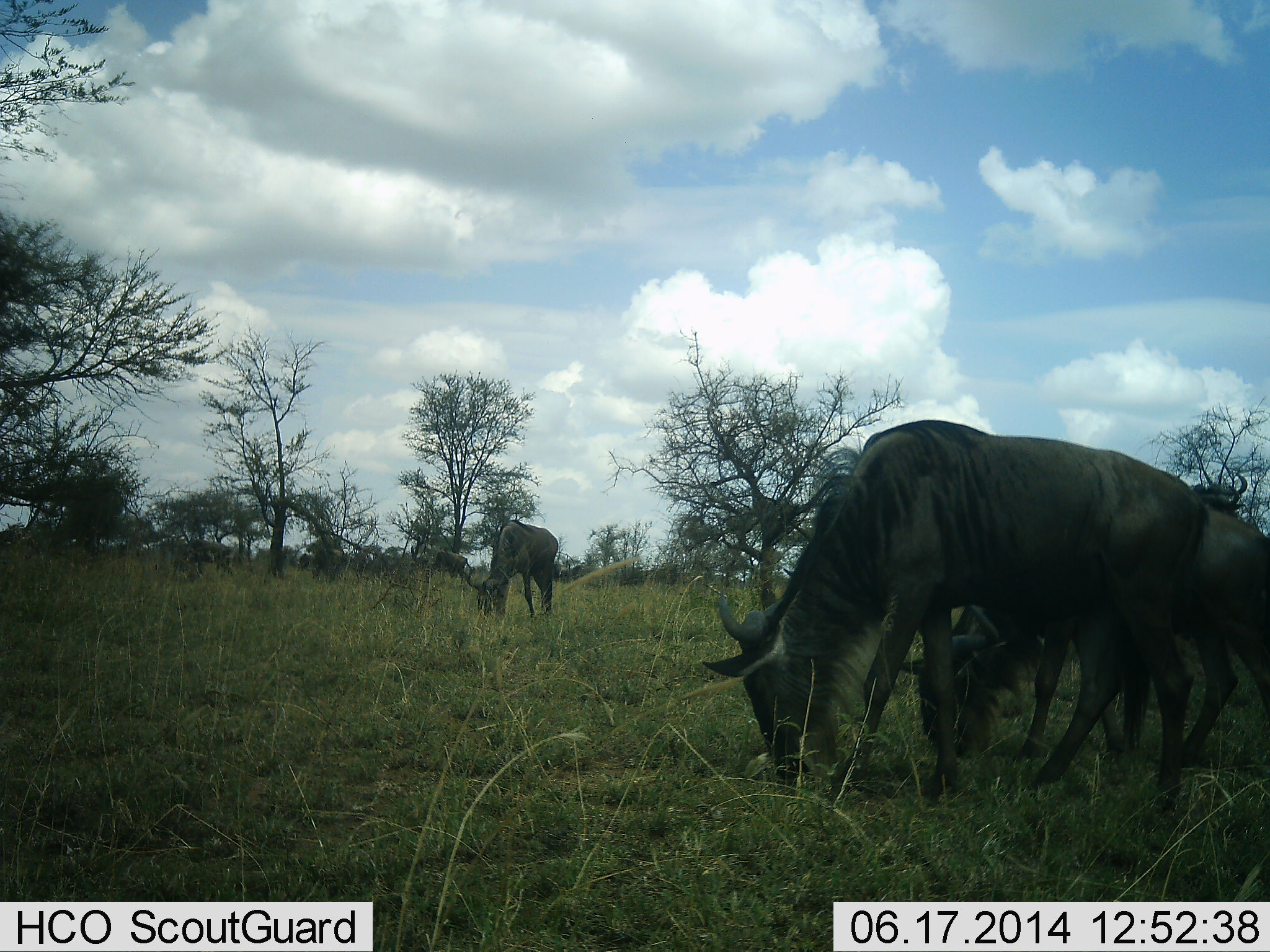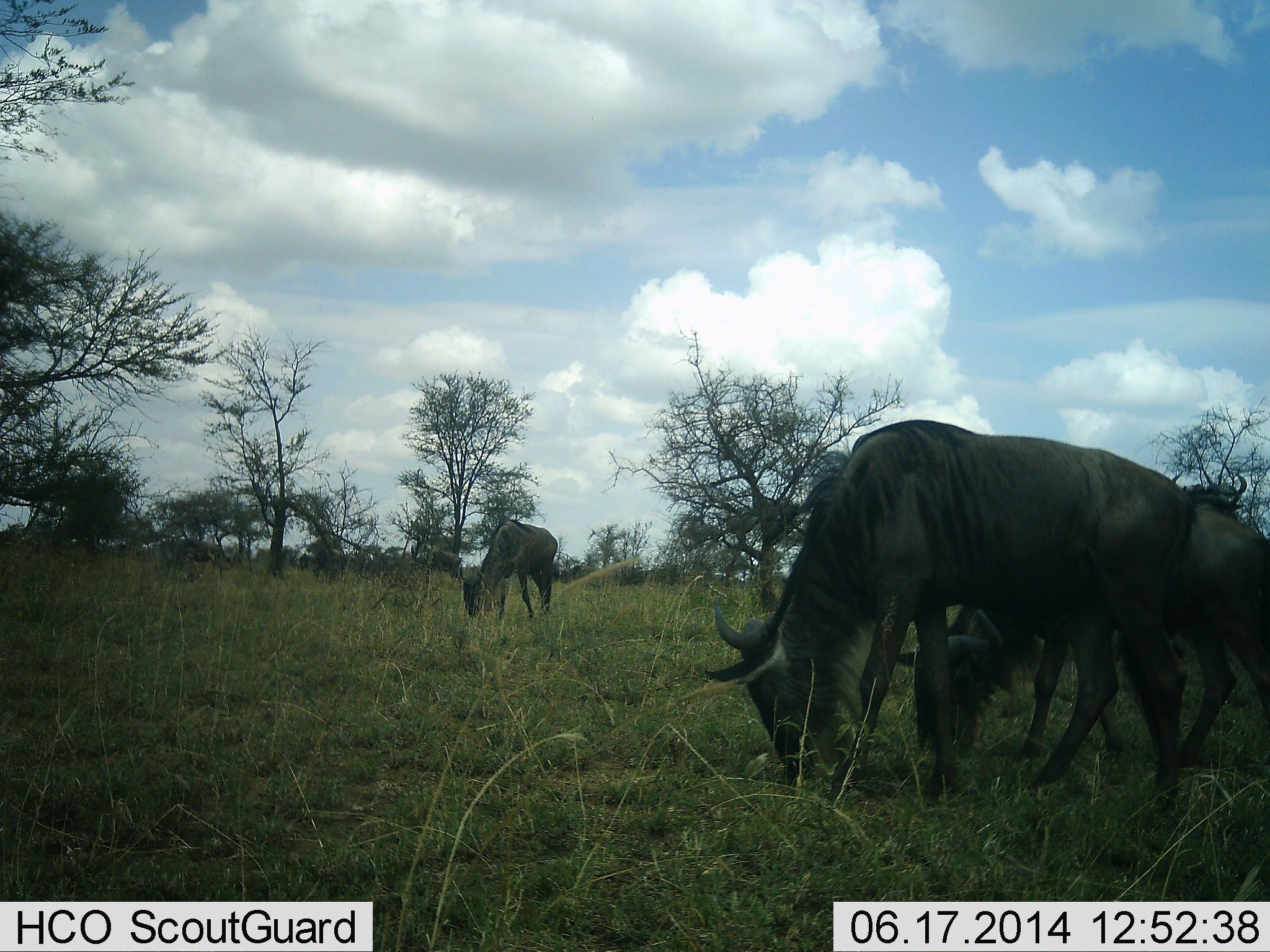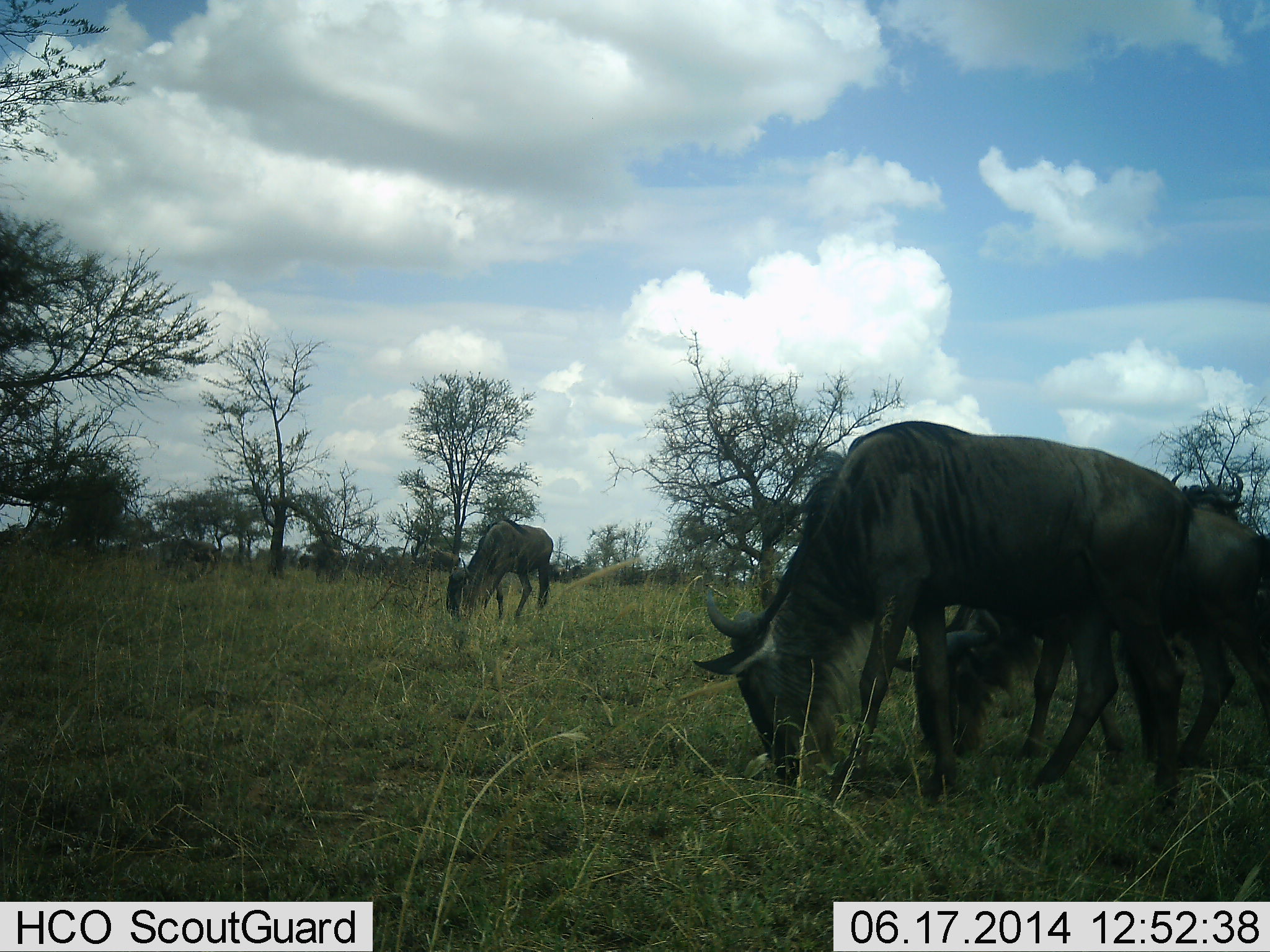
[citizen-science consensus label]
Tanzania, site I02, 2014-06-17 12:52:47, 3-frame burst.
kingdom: Animalia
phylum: Chordata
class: Mammalia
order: Artiodactyla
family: Bovidae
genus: Connochaetes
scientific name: Connochaetes taurinus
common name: blue wildebeest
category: wildebeest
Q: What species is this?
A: Wildebeest (blue wildebeest) (Connochaetes taurinus).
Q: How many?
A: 3.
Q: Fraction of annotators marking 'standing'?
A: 70%.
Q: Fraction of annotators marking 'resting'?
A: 0%.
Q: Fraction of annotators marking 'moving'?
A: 10%.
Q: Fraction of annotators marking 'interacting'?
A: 0%.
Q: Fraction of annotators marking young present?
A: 0%.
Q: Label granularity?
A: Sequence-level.